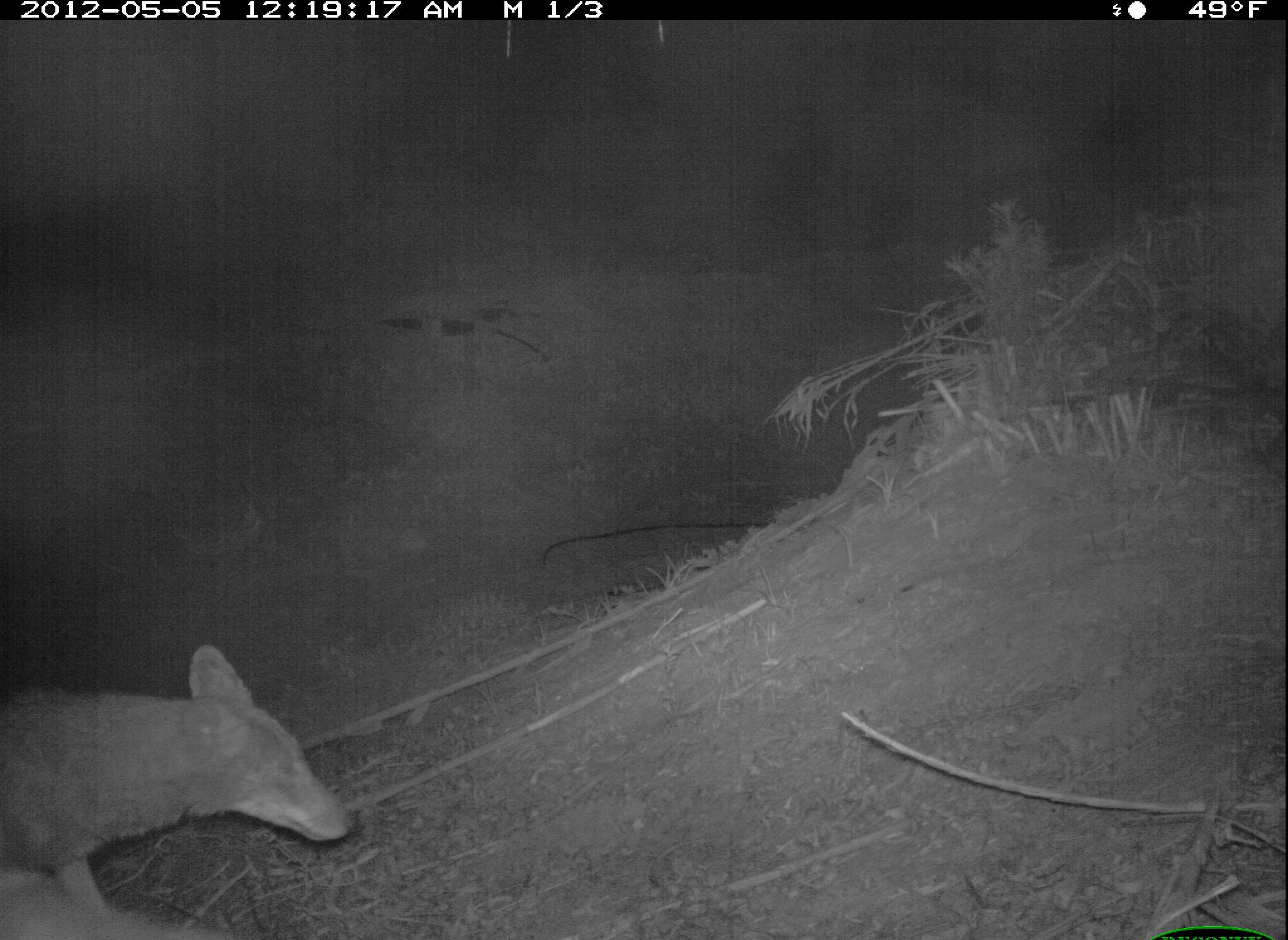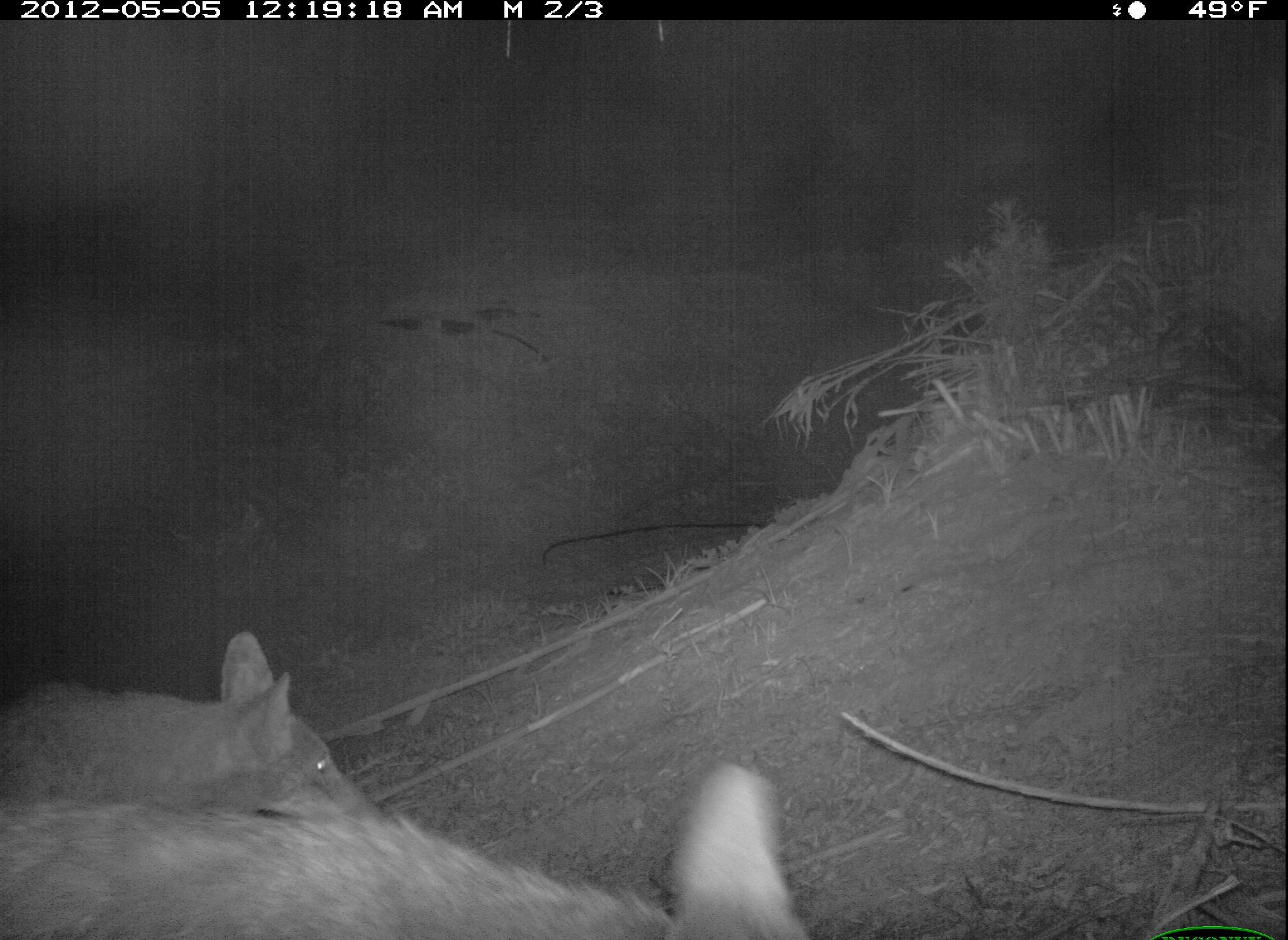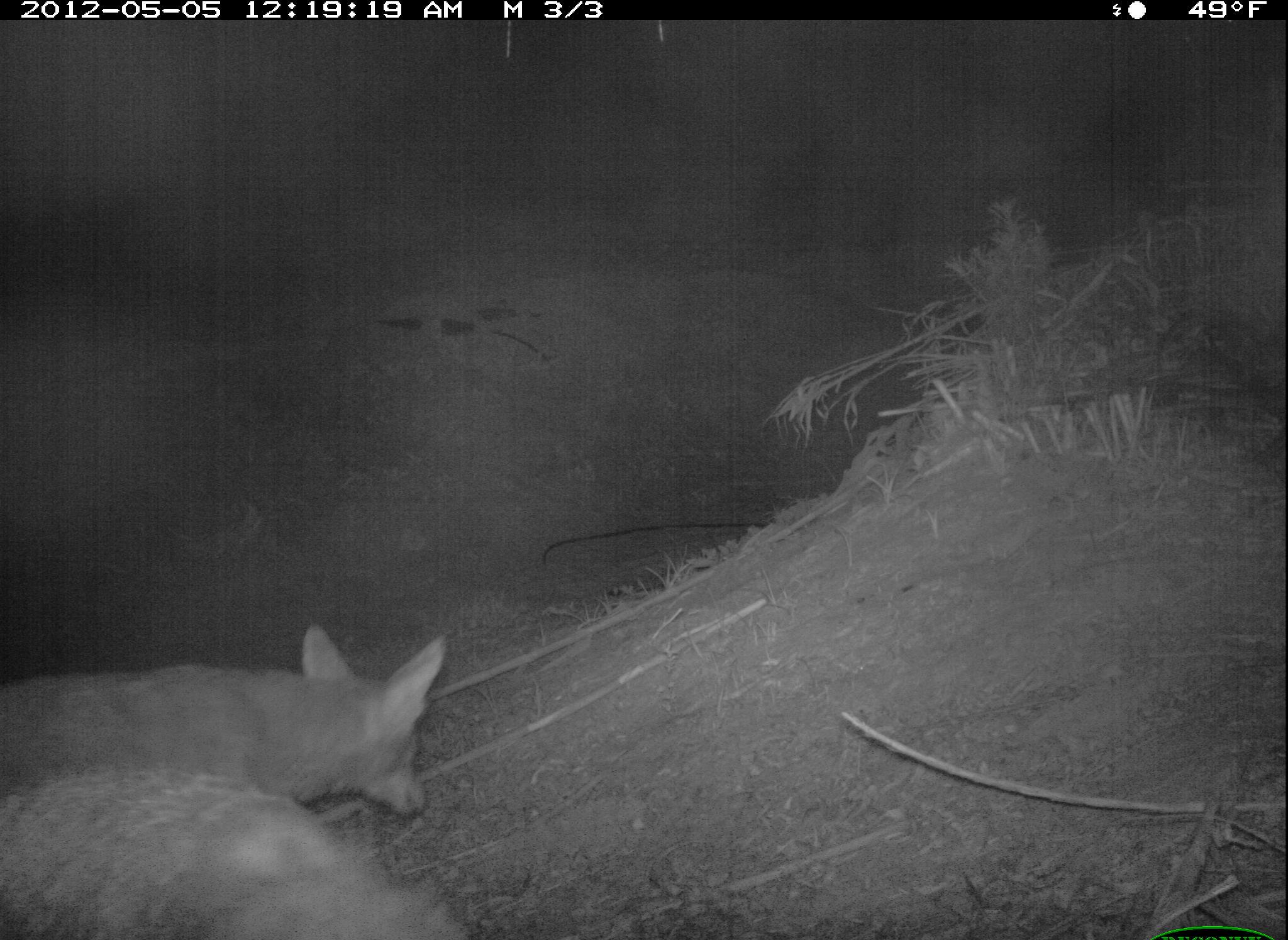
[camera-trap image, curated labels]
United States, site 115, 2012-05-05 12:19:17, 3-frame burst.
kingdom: Animalia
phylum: Chordata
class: Mammalia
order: Carnivora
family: Canidae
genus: Canis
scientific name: Canis latrans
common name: coyote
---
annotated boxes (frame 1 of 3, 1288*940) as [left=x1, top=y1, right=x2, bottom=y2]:
coyote: [left=2, top=638, right=367, bottom=923]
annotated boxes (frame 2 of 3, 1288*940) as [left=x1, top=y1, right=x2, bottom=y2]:
coyote: [left=10, top=757, right=818, bottom=934]; [left=0, top=626, right=400, bottom=823]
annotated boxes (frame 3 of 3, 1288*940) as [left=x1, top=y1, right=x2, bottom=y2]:
coyote: [left=0, top=757, right=504, bottom=940]; [left=0, top=622, right=480, bottom=813]